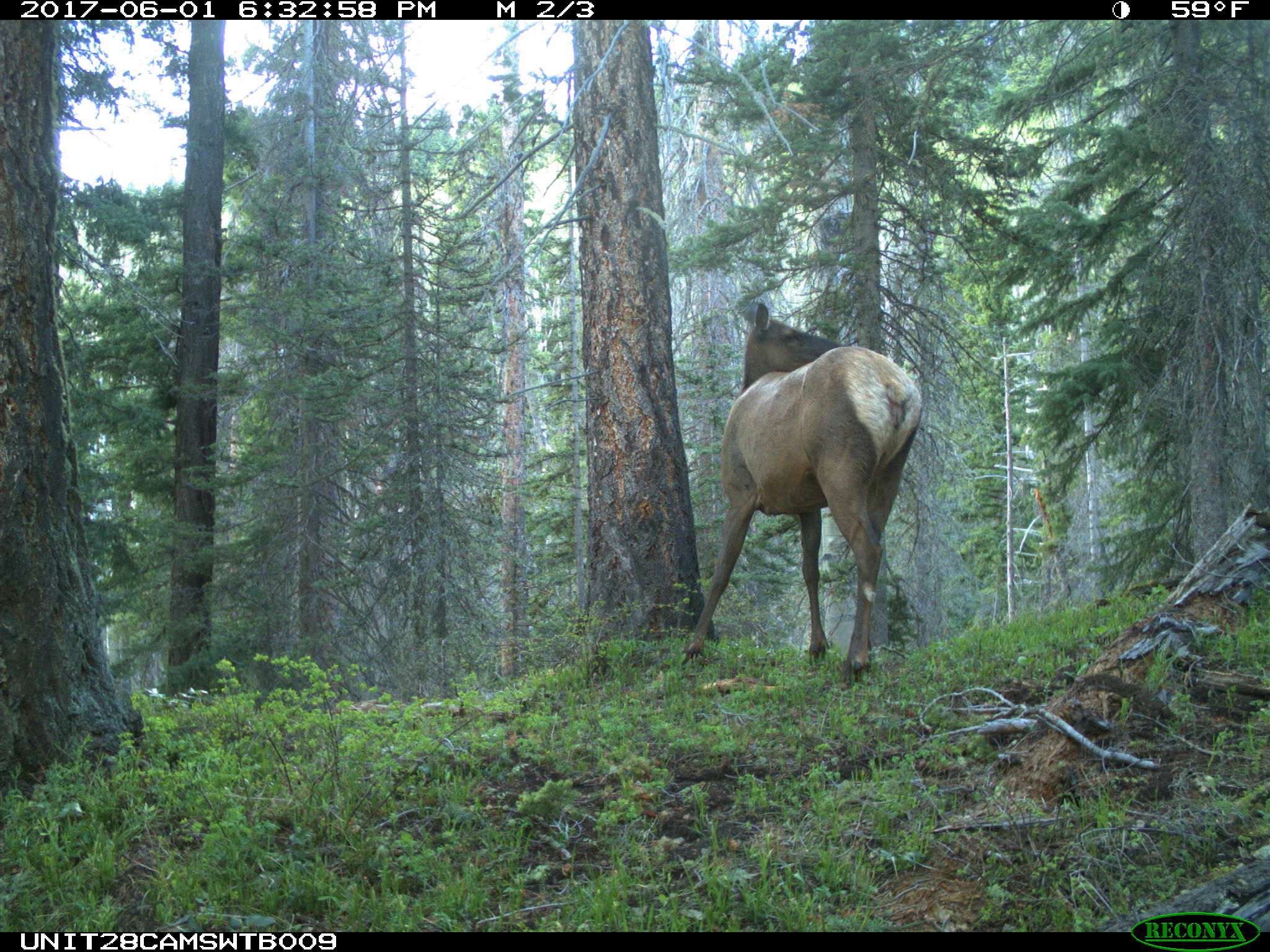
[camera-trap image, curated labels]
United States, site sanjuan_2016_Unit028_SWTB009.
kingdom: Animalia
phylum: Chordata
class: Mammalia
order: Artiodactyla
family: Cervidae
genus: Cervus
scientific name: Cervus elaphus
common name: red deer